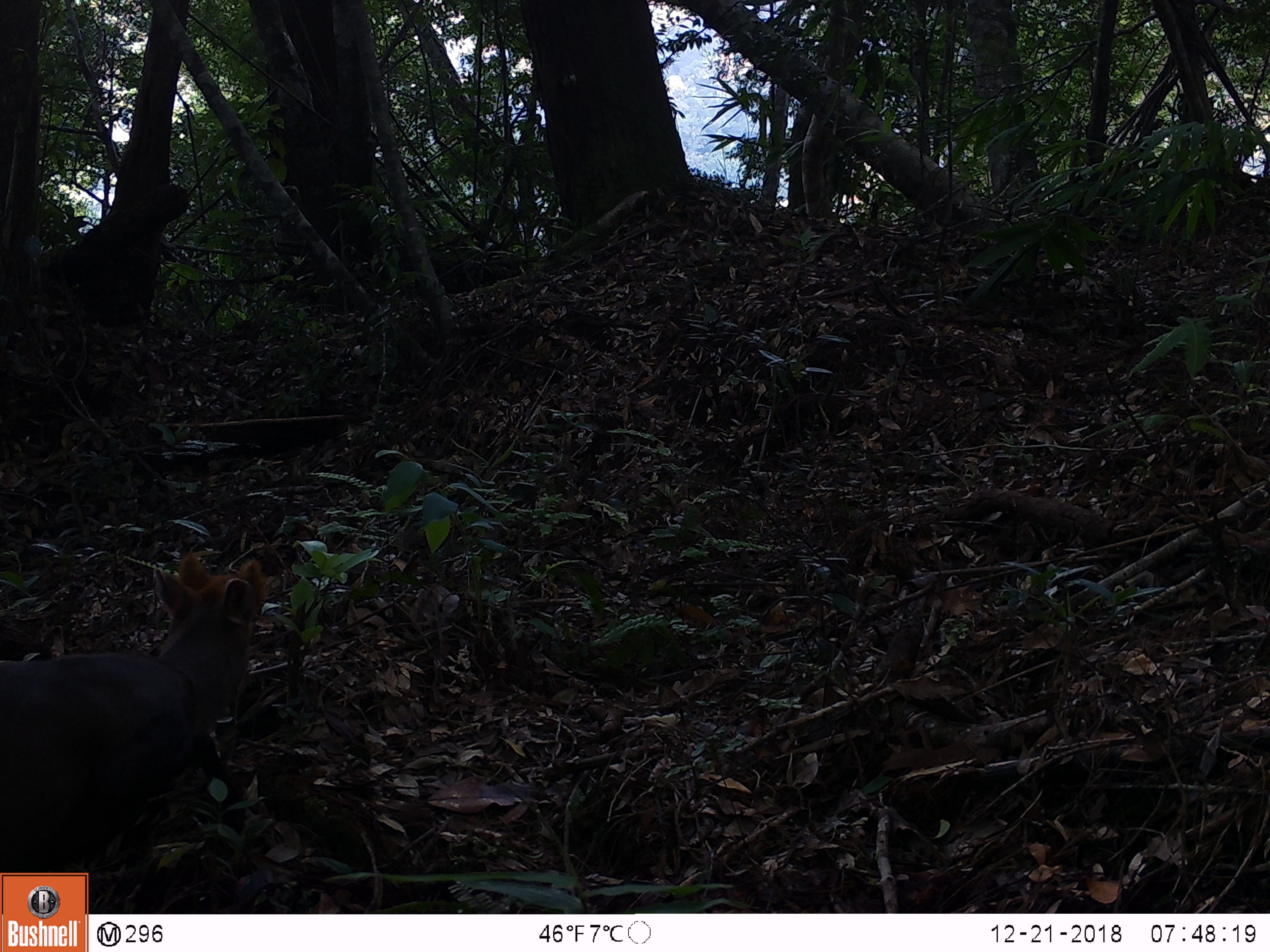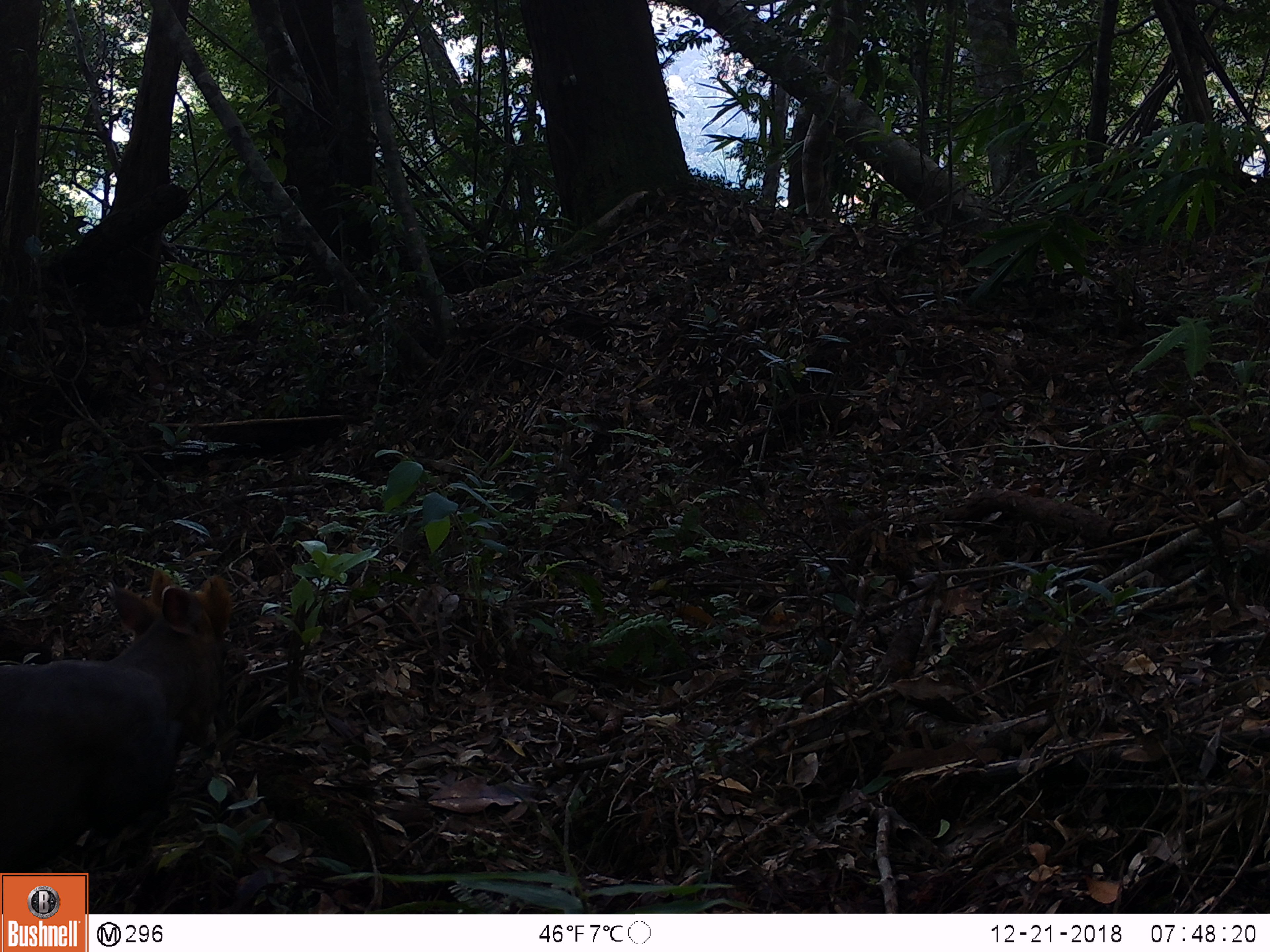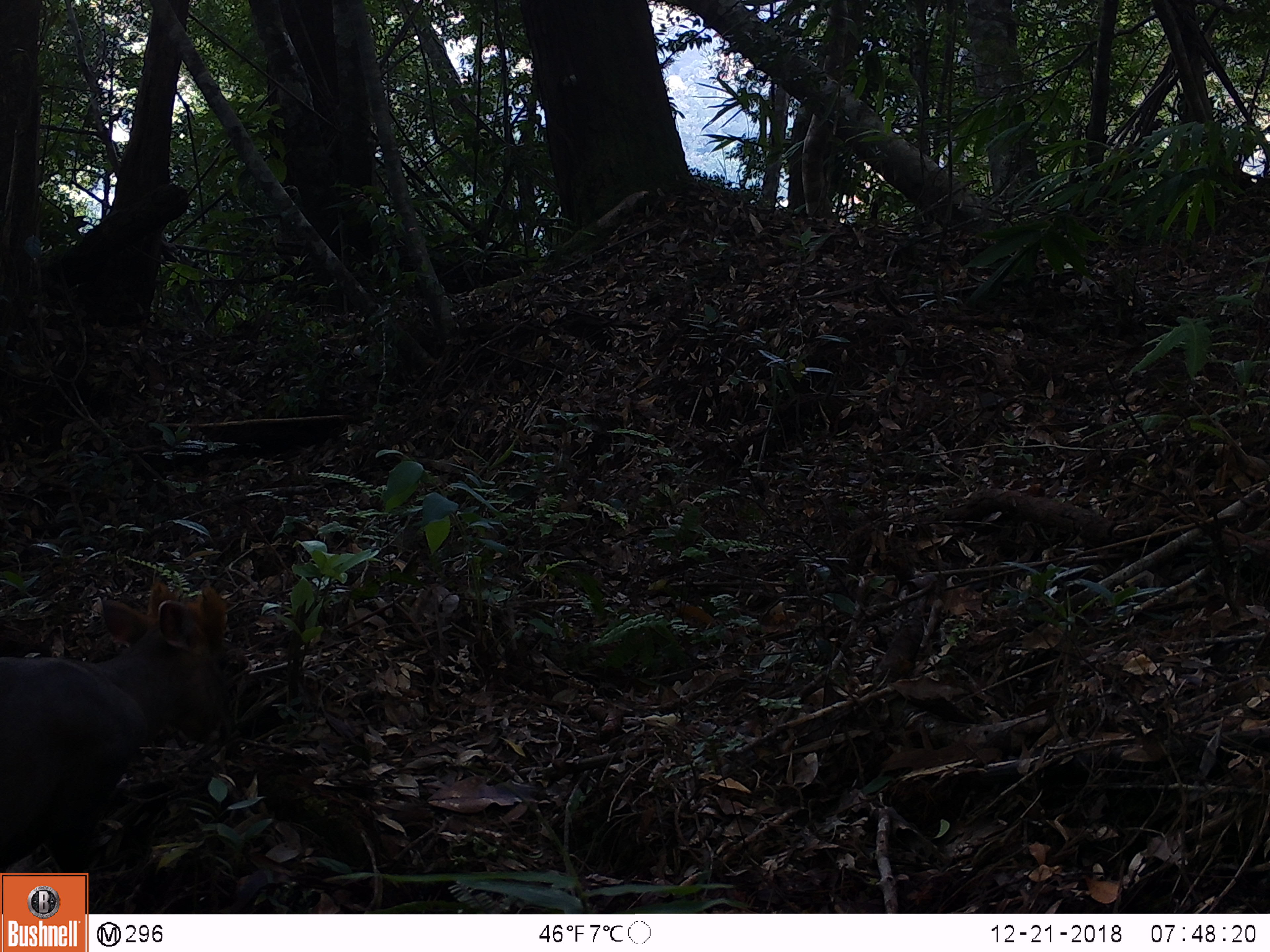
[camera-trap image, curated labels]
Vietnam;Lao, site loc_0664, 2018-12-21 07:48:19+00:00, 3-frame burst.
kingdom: Animalia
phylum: Chordata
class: Mammalia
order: Artiodactyla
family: Cervidae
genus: Muntiacus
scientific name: Muntiacus rooseveltorum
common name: roosevelt's muntjac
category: roosevelts muntjac group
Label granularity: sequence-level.